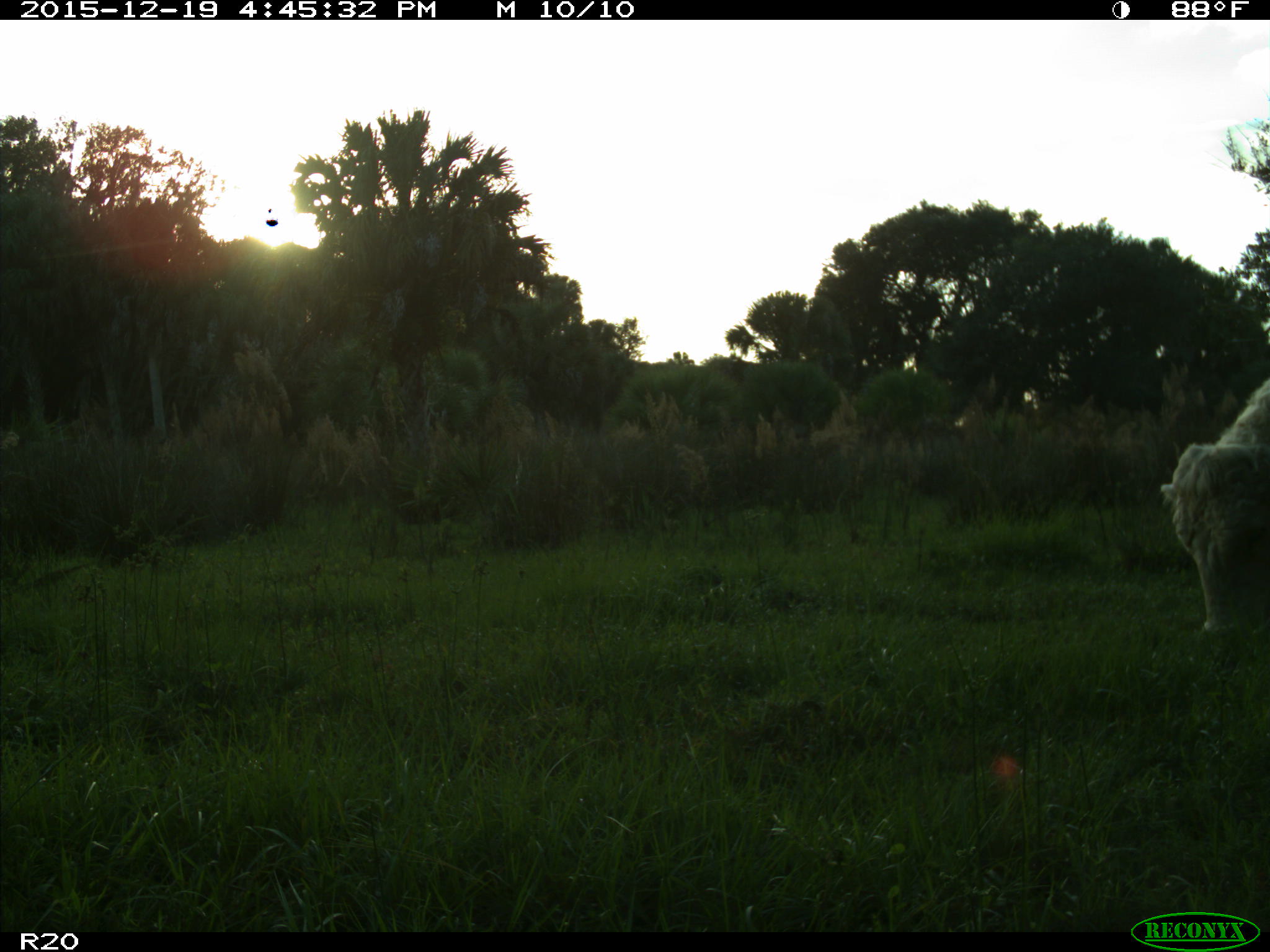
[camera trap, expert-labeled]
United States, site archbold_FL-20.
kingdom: Animalia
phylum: Chordata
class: Mammalia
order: Artiodactyla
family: Bovidae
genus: Bos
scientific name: Bos taurus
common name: domestic cow